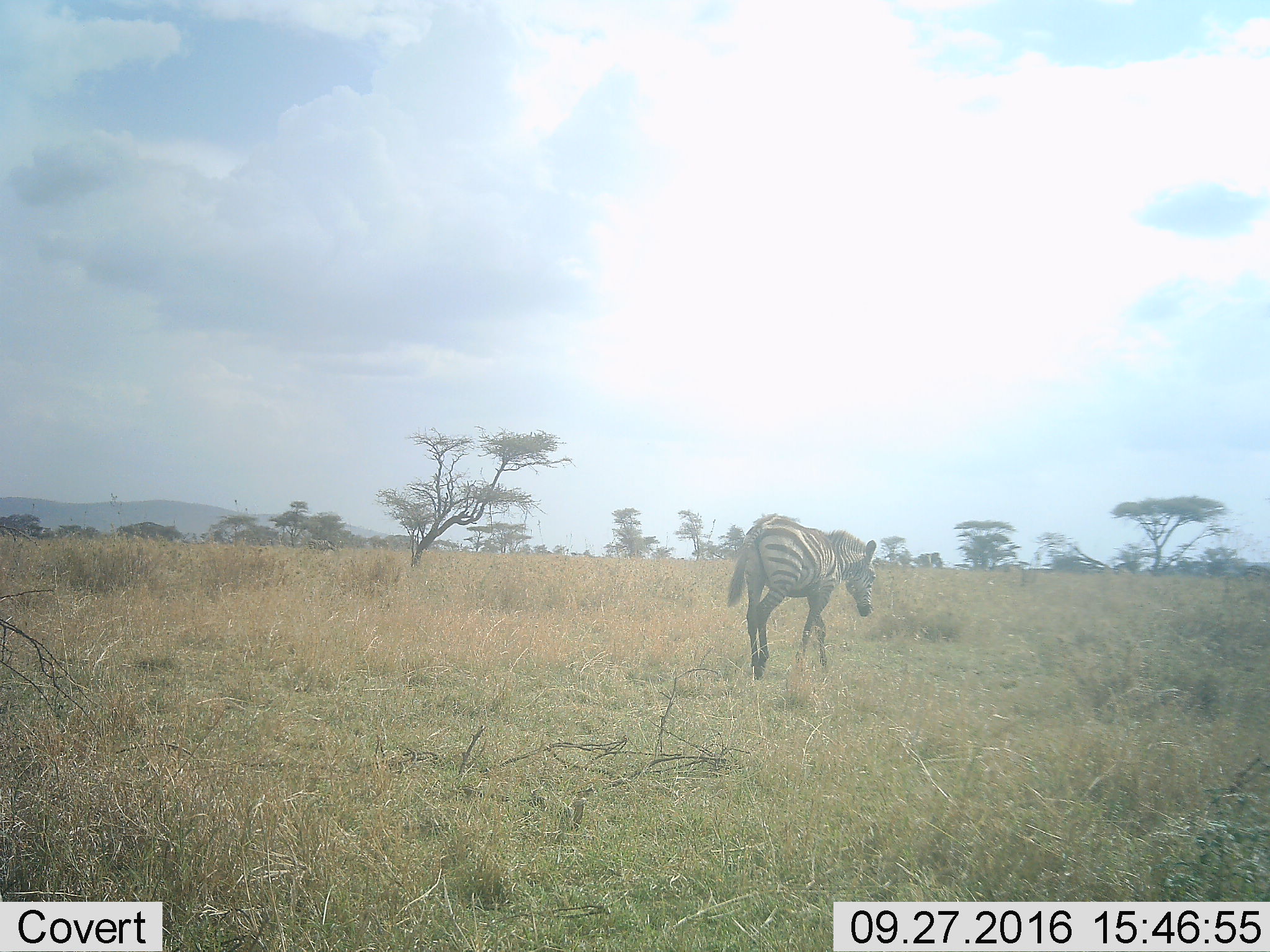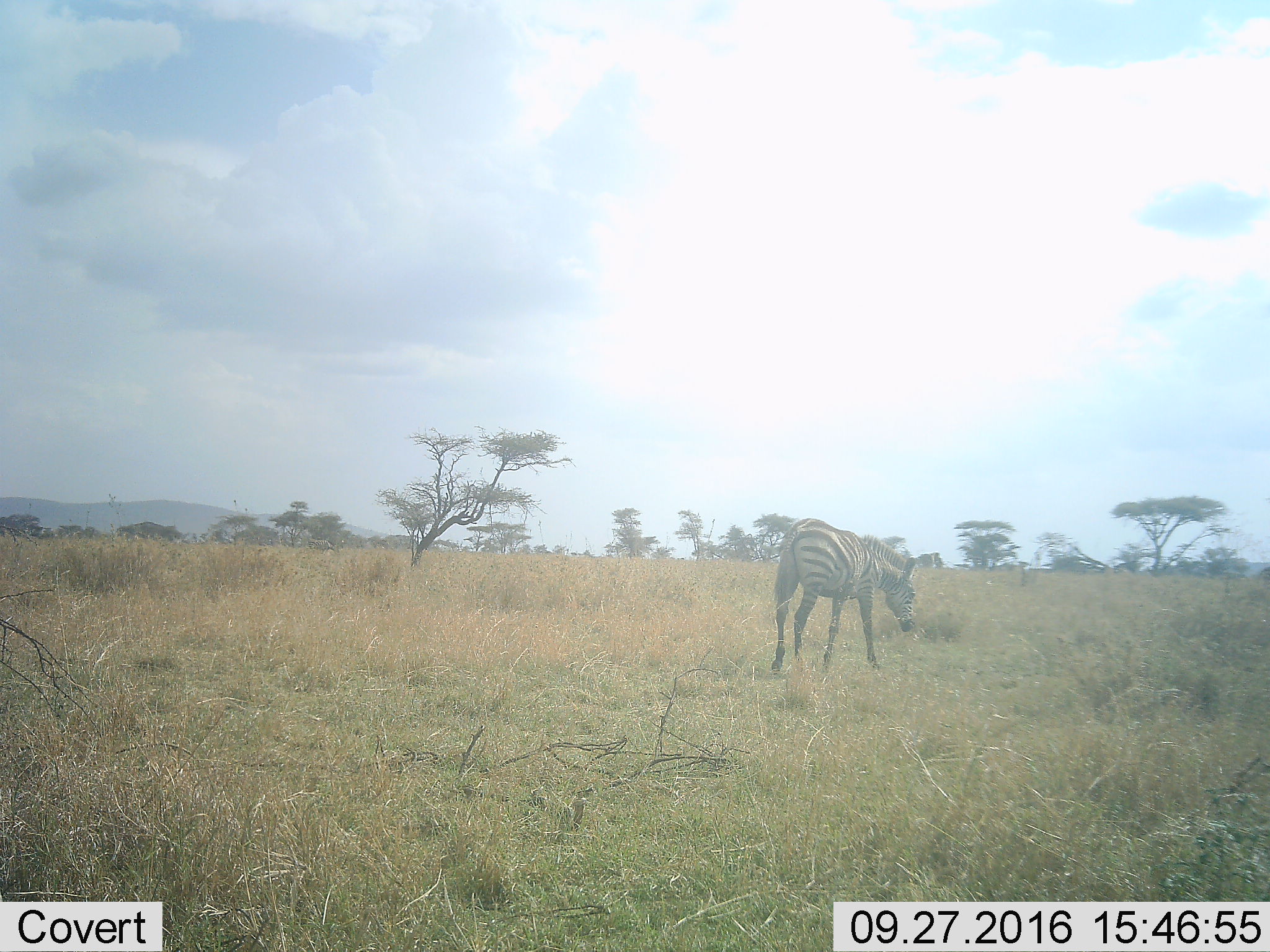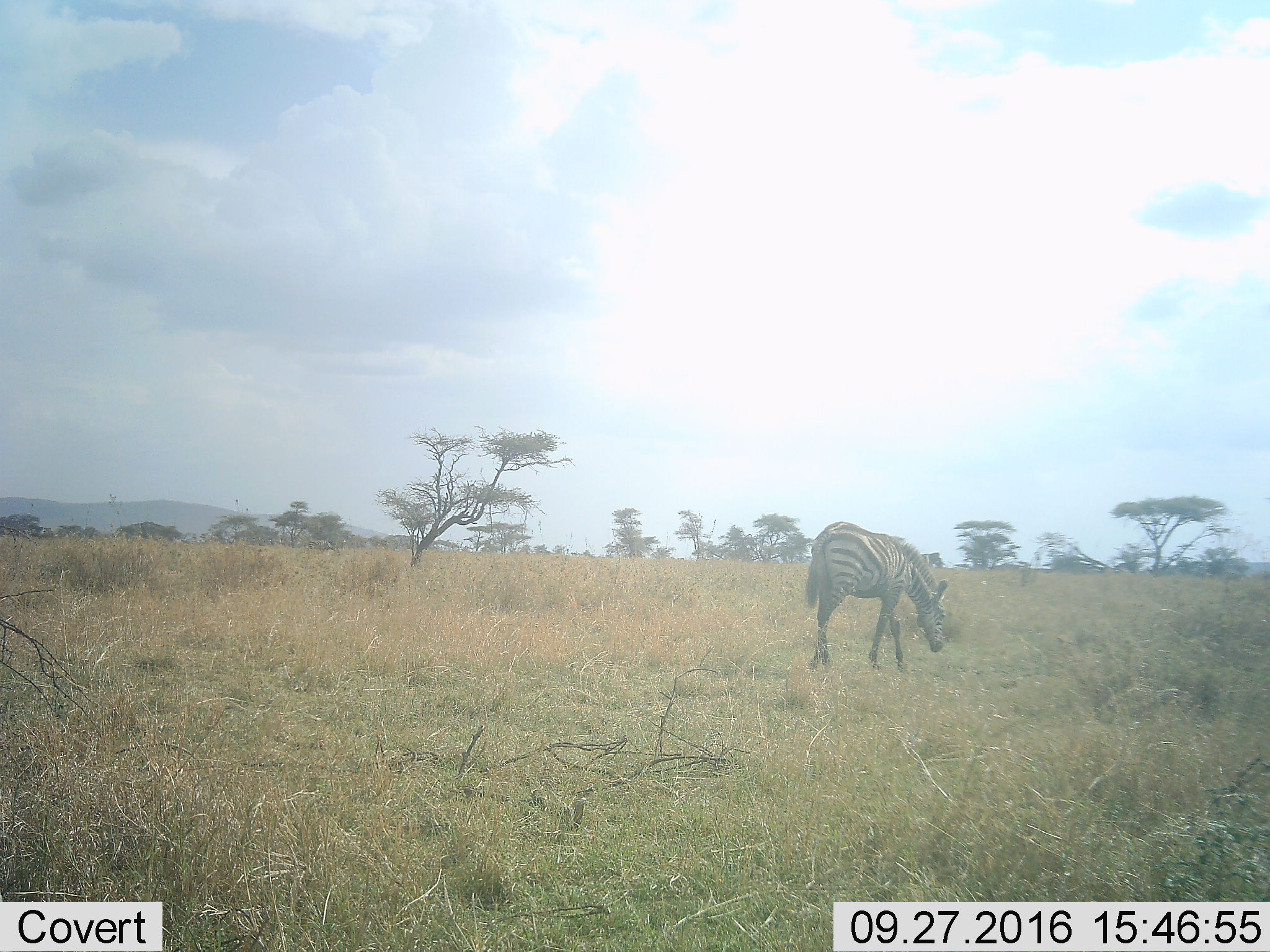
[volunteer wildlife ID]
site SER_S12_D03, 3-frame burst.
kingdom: Animalia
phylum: Chordata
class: Mammalia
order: Perissodactyla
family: Equidae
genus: Equus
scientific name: Equus quagga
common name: plains zebra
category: zebraplains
Zebraplains (plains zebra) (Equus quagga), count 1. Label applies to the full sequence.